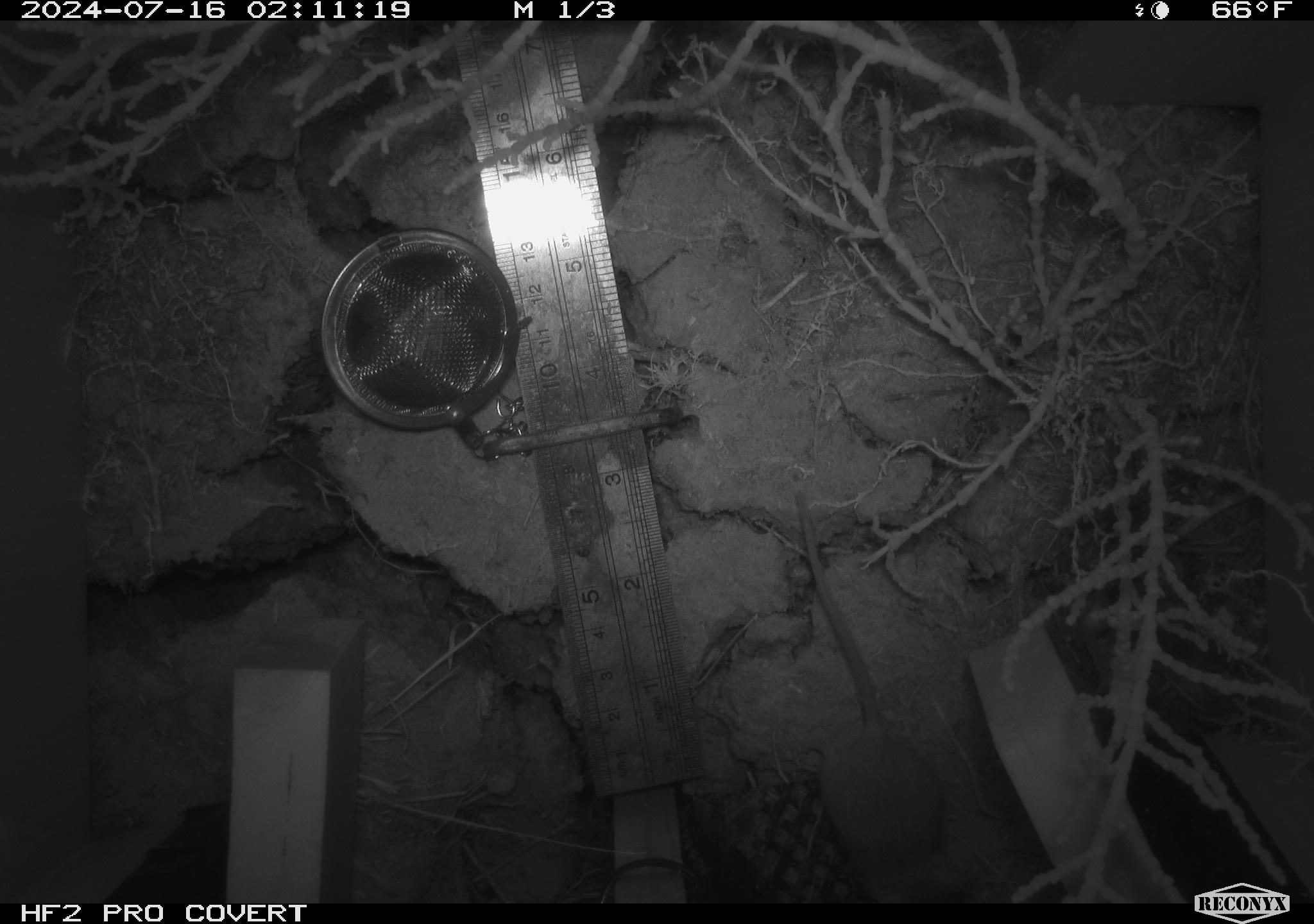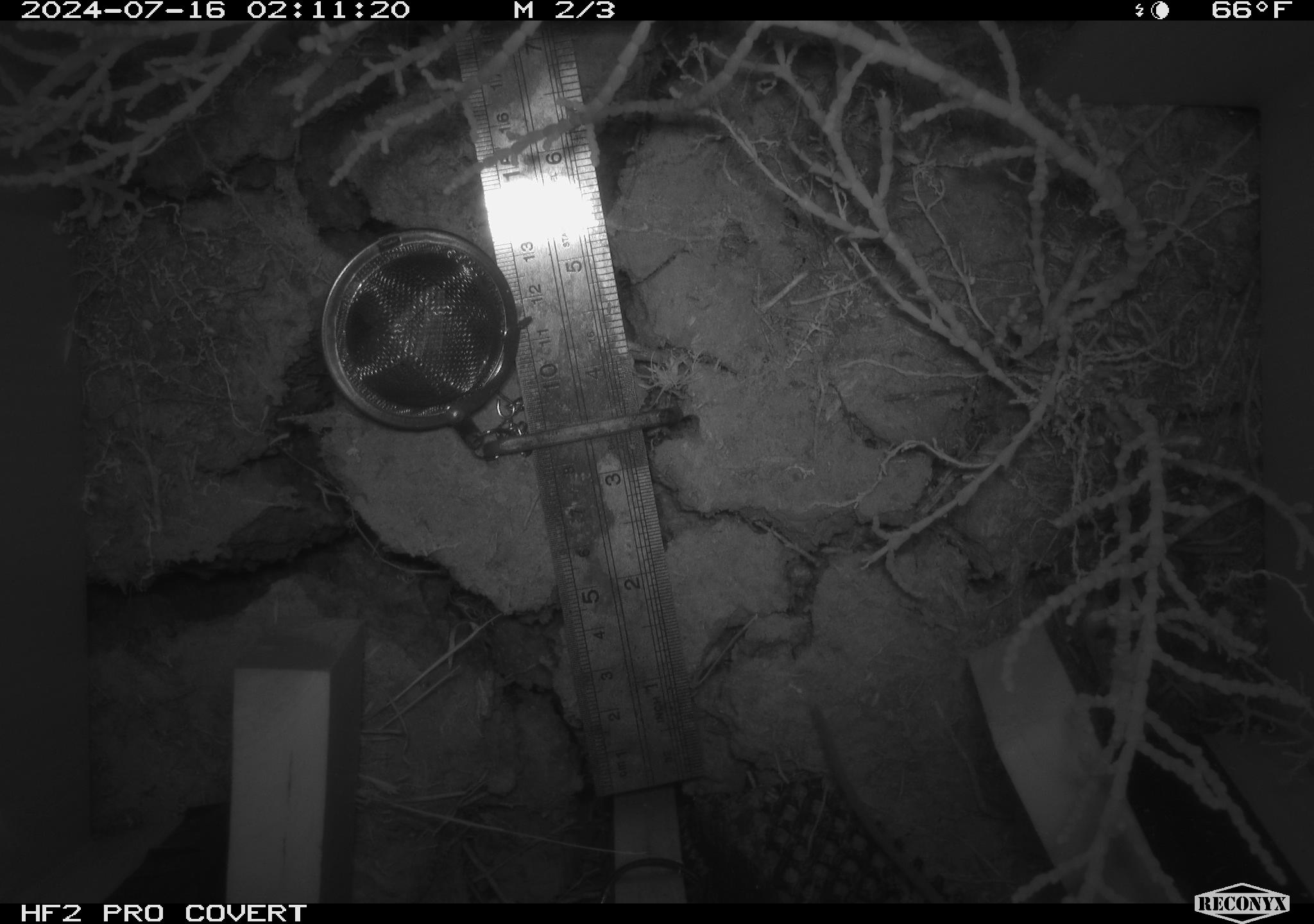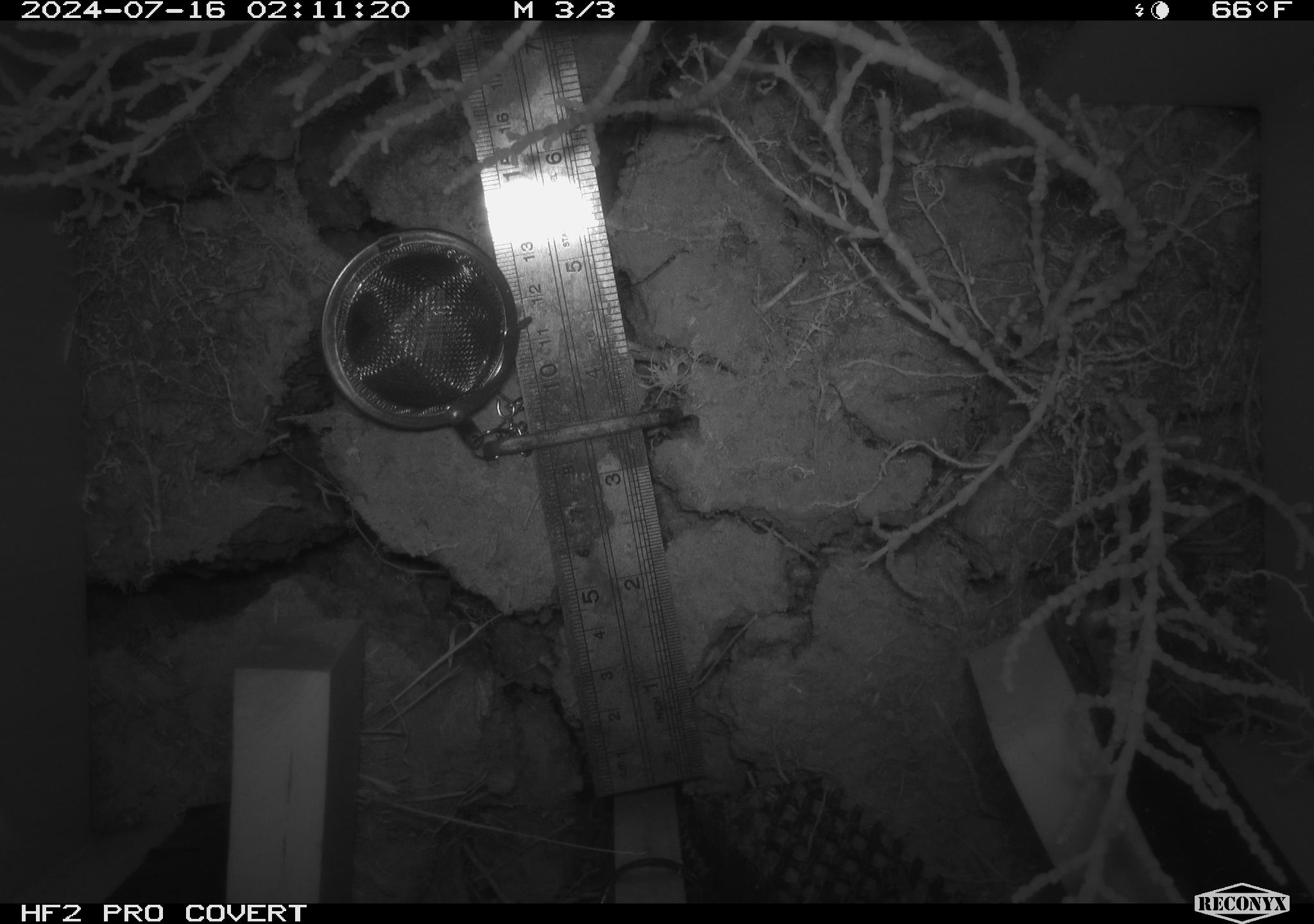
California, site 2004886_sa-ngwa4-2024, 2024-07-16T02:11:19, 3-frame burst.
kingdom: Animalia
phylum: Chordata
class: Mammalia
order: Rodentia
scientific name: Rodentia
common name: mouse species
Mouse species (Rodentia).